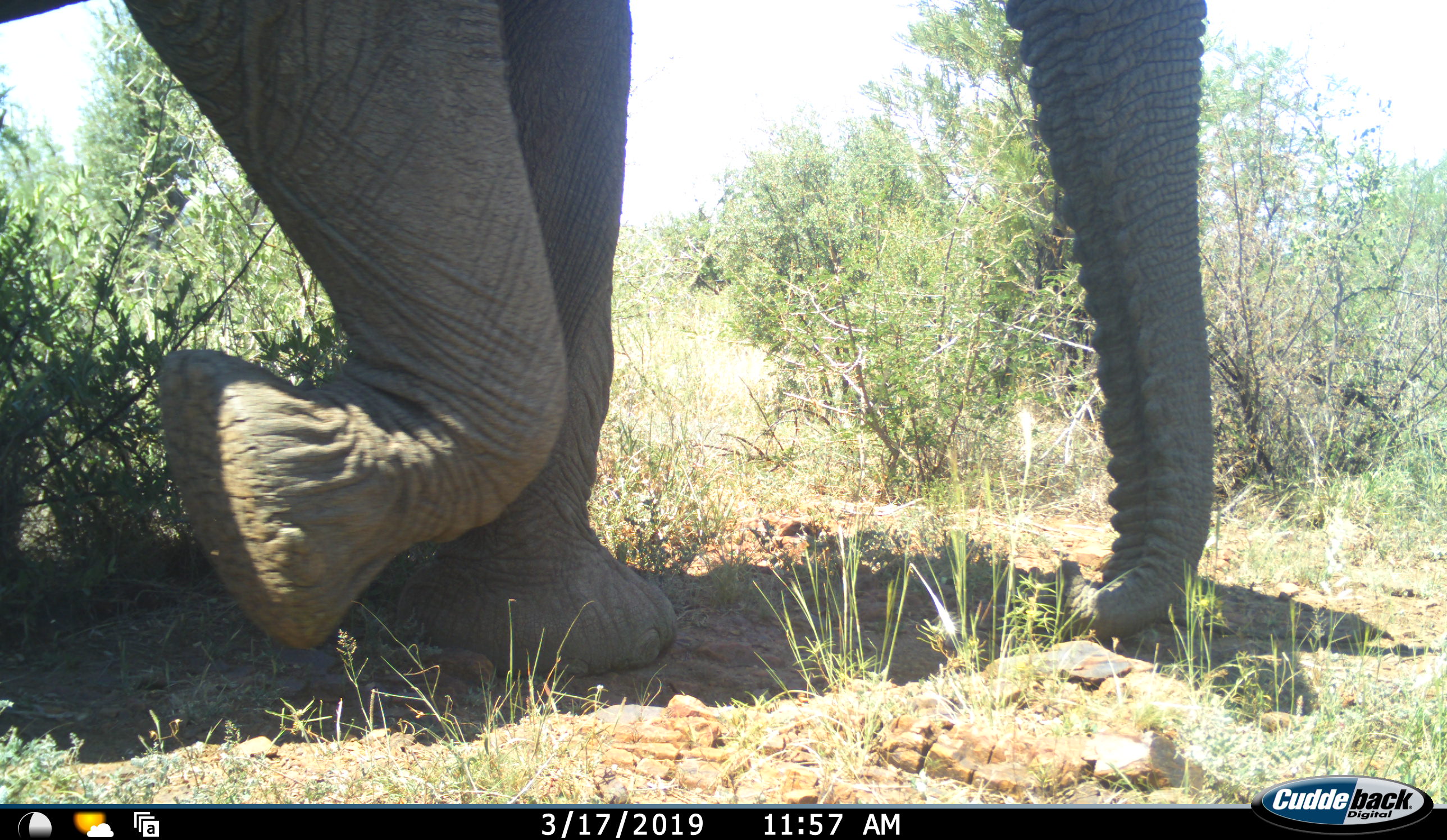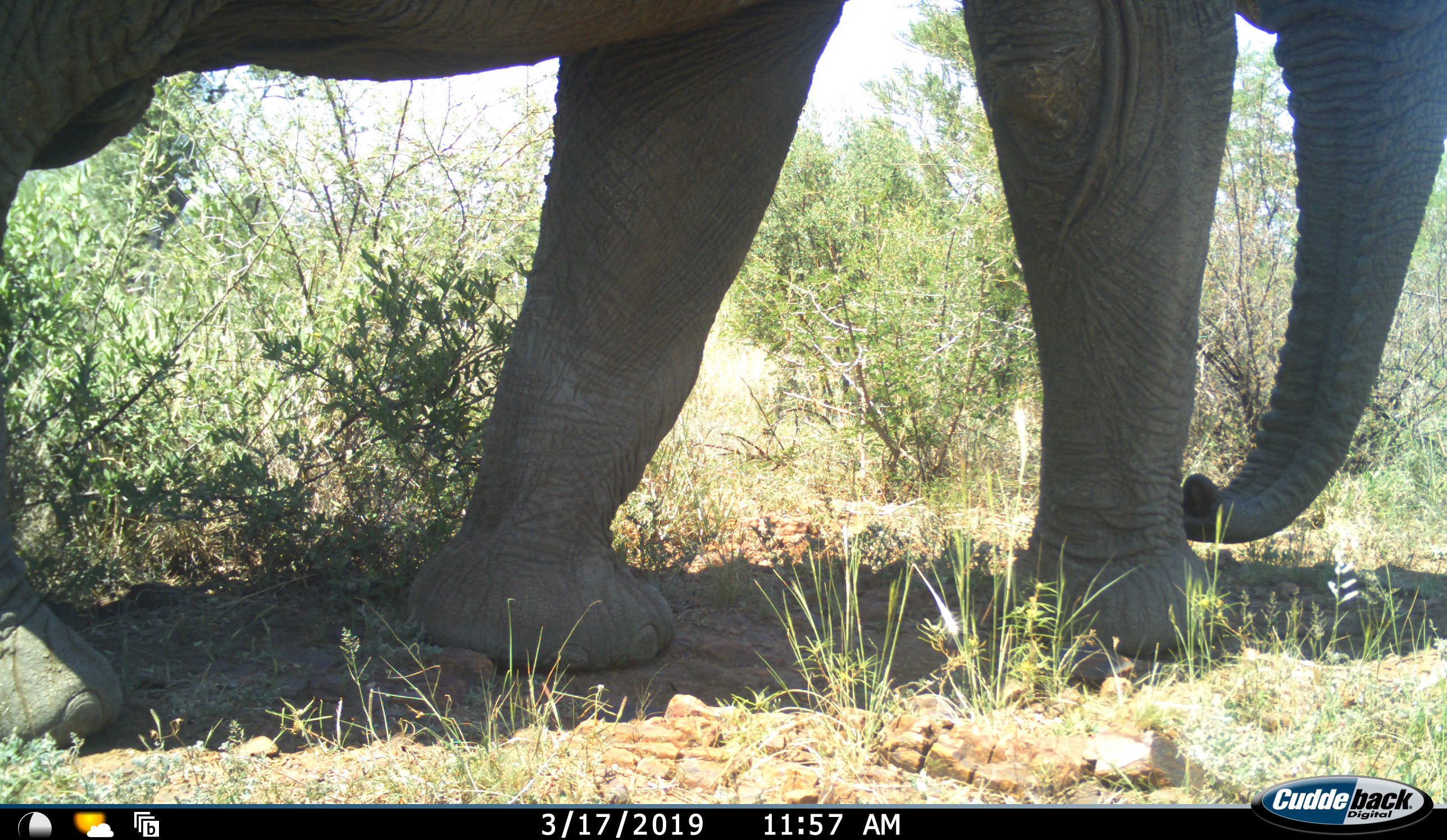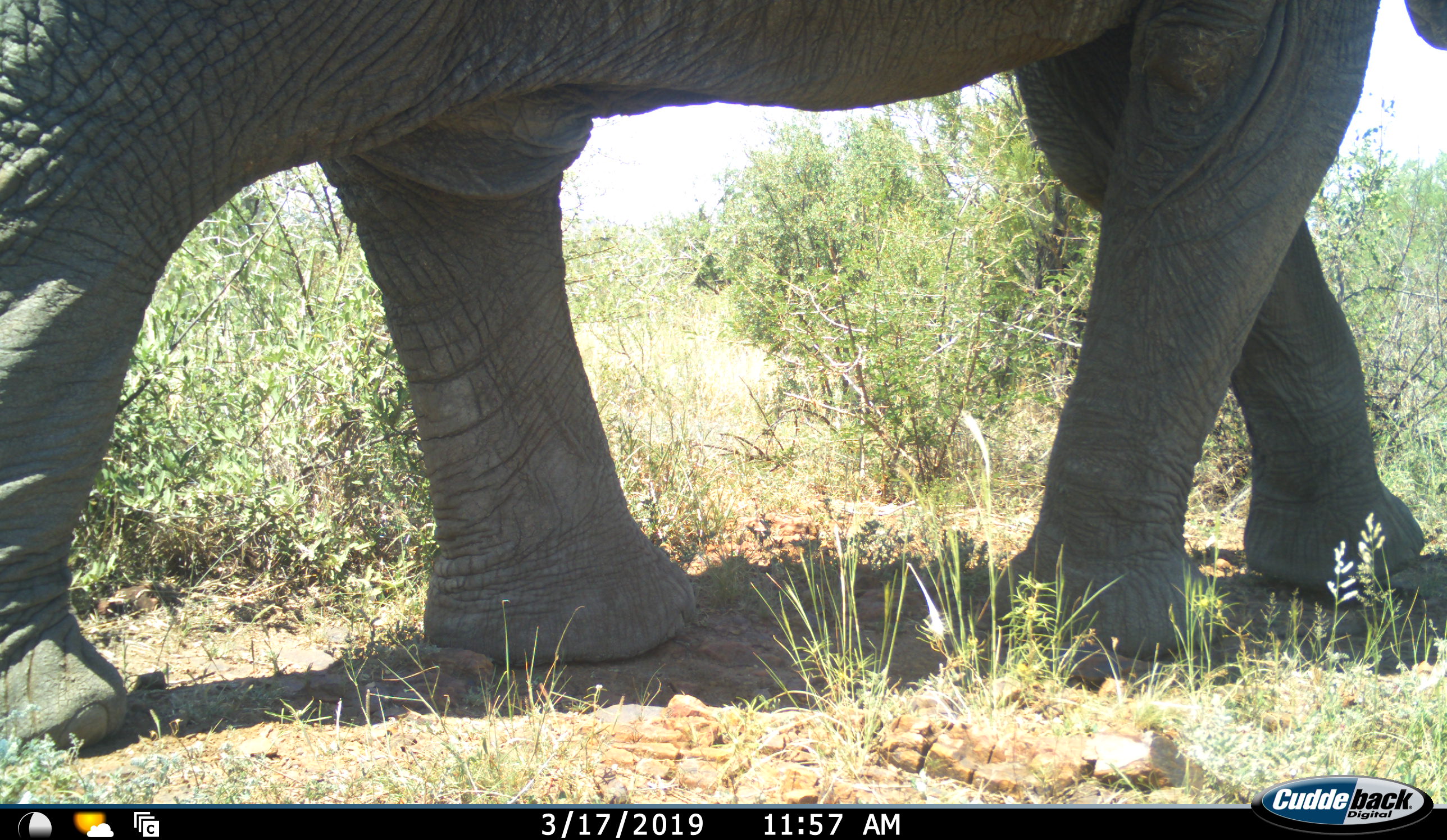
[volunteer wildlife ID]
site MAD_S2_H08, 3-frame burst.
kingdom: Animalia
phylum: Chordata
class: Mammalia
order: Proboscidea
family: Elephantidae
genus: Loxodonta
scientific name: Loxodonta africana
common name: african bush elephant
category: elephant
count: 1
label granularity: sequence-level